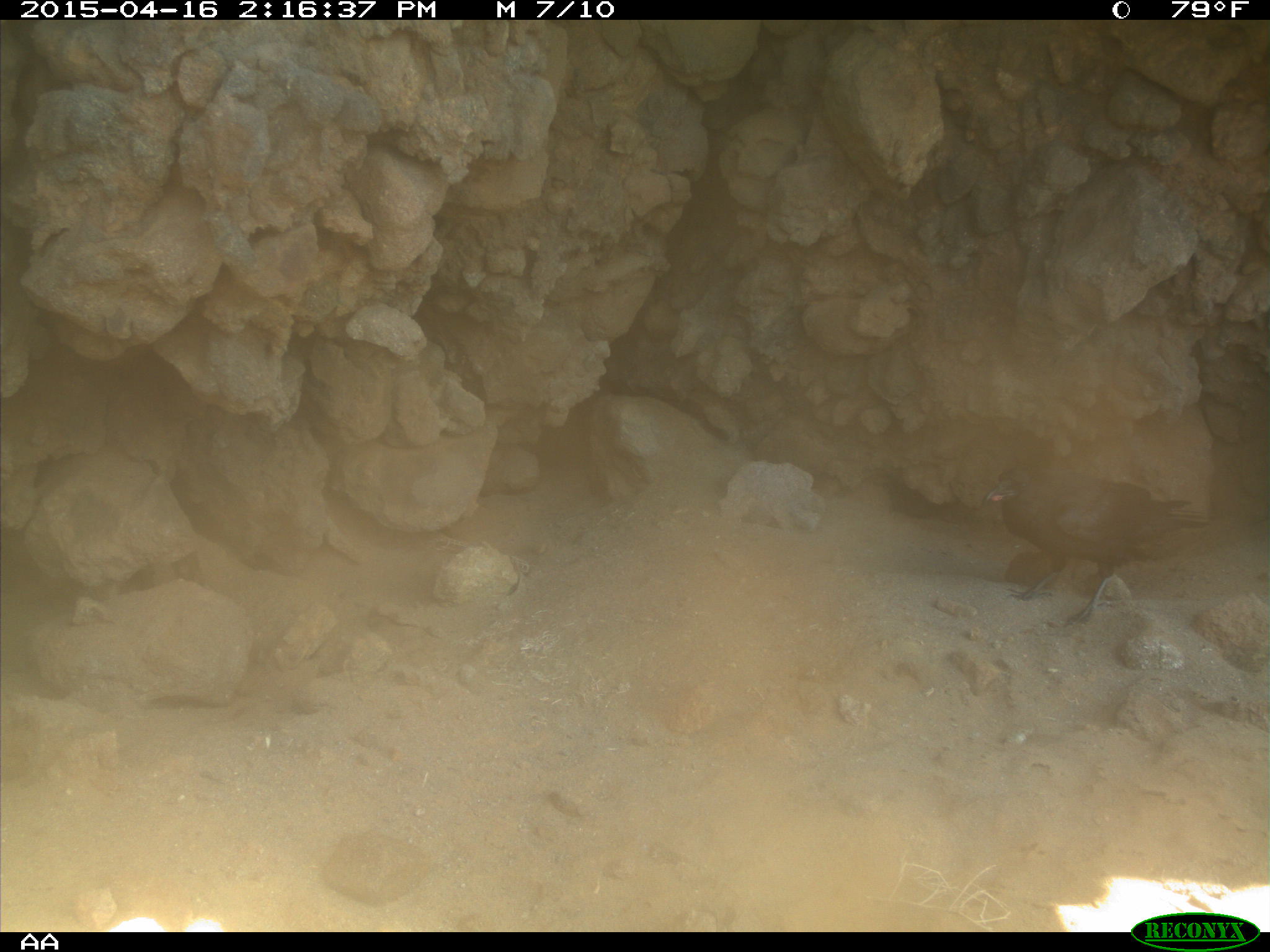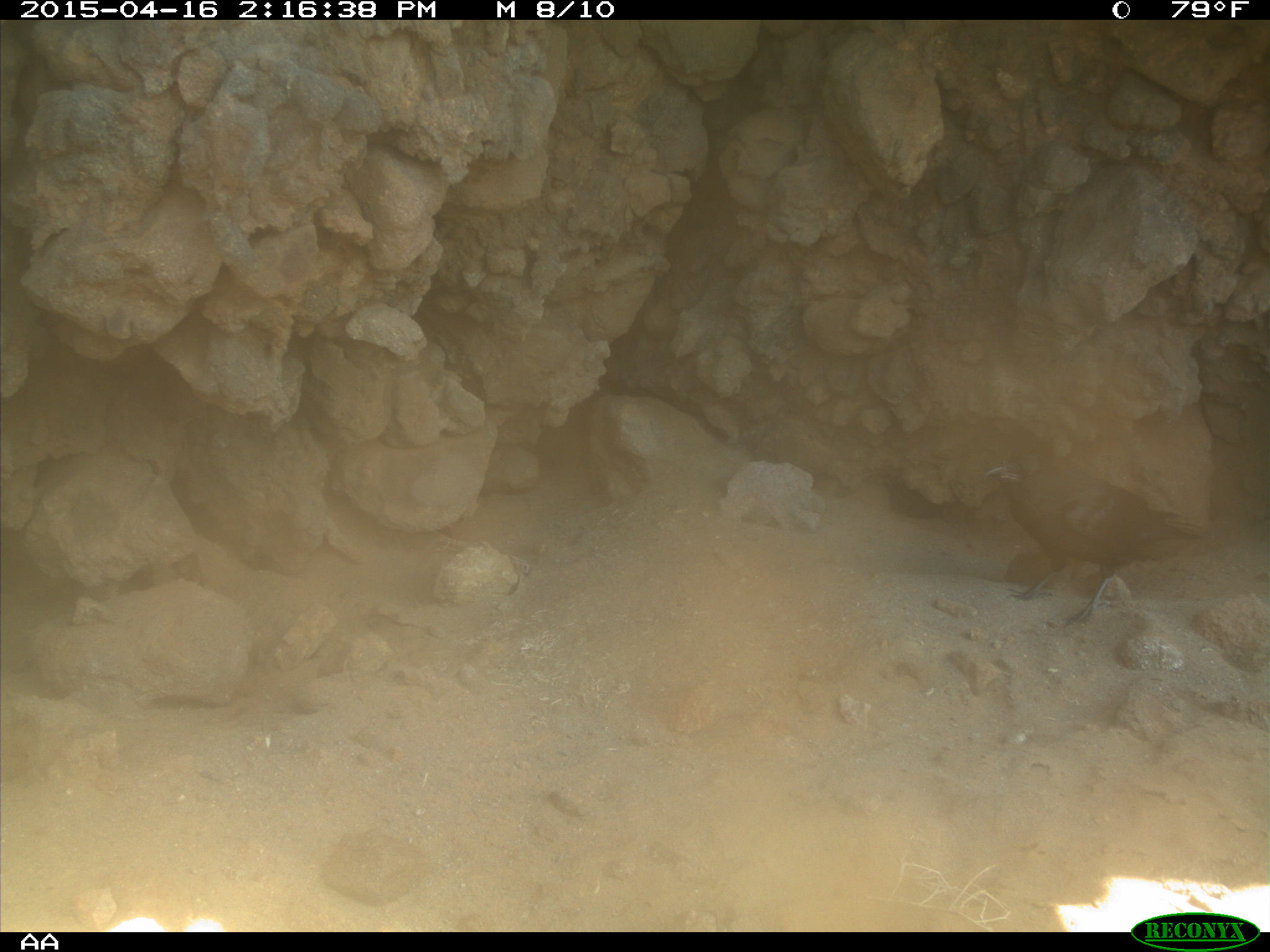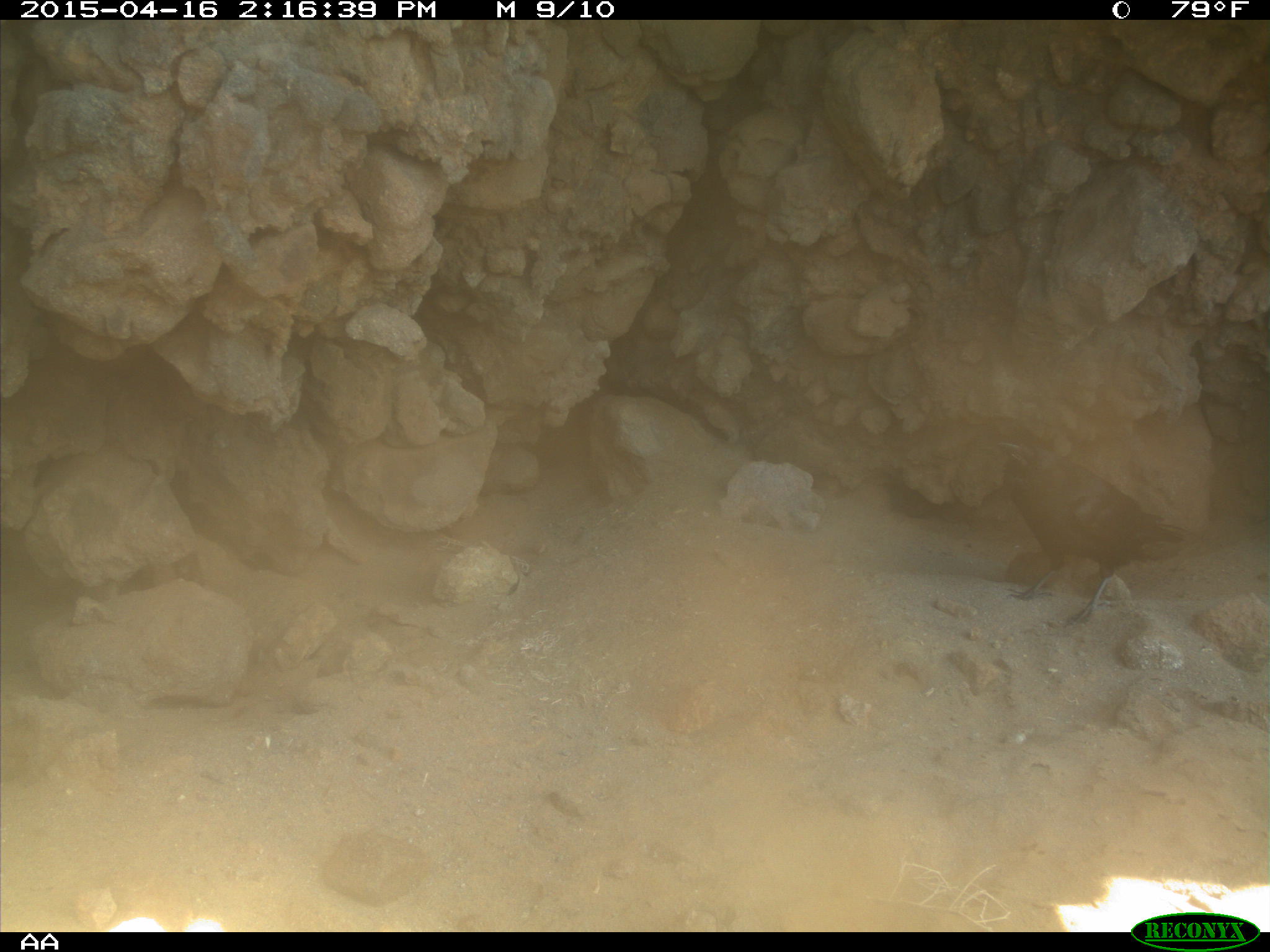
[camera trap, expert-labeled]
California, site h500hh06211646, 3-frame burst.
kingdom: Animalia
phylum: Chordata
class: Aves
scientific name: Aves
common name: bird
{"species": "bird (Aves)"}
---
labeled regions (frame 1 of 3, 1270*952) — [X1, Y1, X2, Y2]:
bird: [985, 465, 1209, 625]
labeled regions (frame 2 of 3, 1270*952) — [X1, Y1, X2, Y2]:
bird: [979, 446, 1210, 628]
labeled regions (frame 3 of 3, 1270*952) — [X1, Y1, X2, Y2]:
bird: [995, 441, 1187, 628]